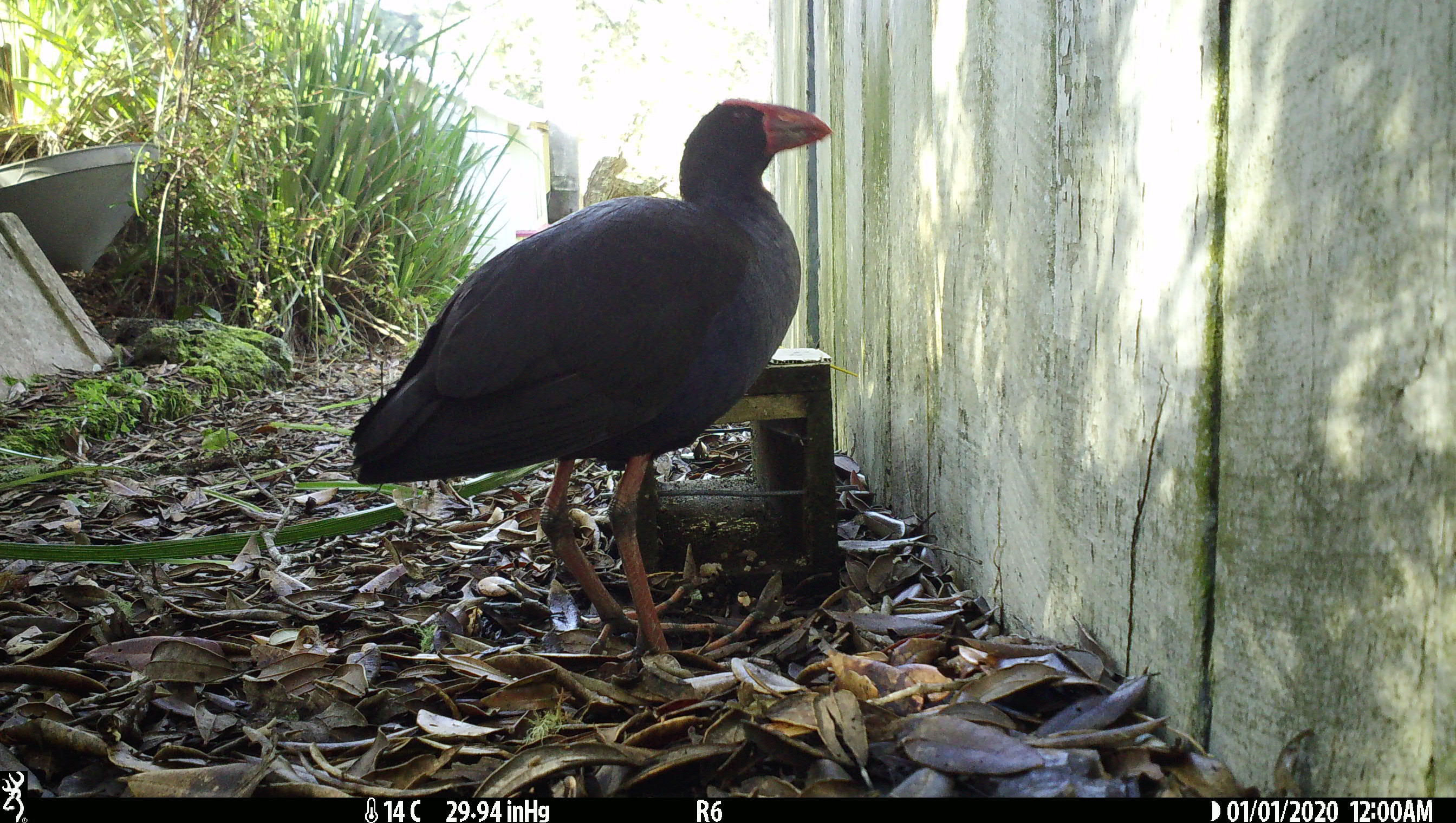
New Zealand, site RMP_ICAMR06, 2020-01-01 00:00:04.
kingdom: Animalia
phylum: Chordata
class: Aves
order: Gruiformes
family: Rallidae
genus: Porphyrio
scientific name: Porphyrio melanotus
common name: australasian swamphen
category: pukeko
Pukeko (australasian swamphen) (Porphyrio melanotus).